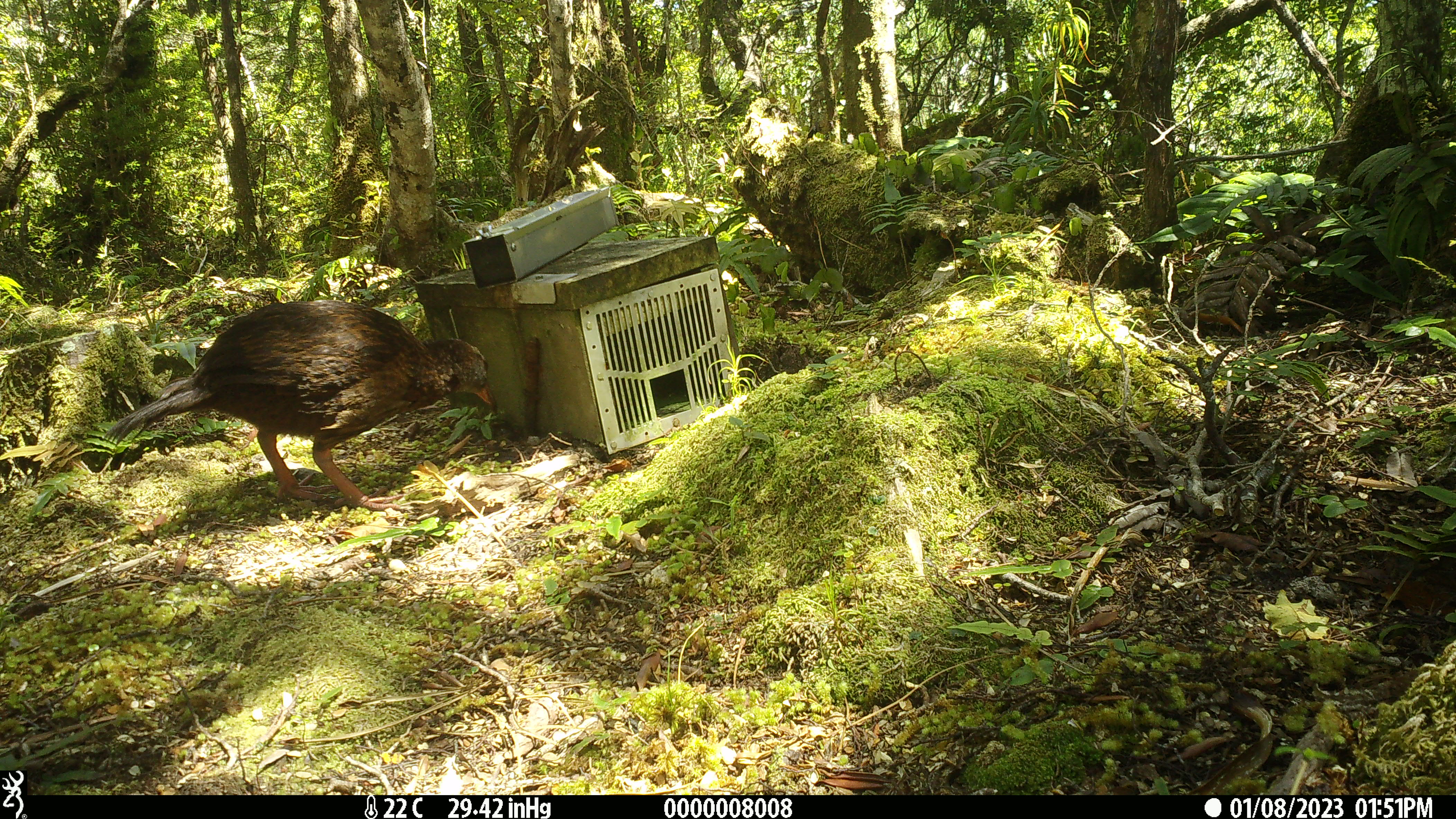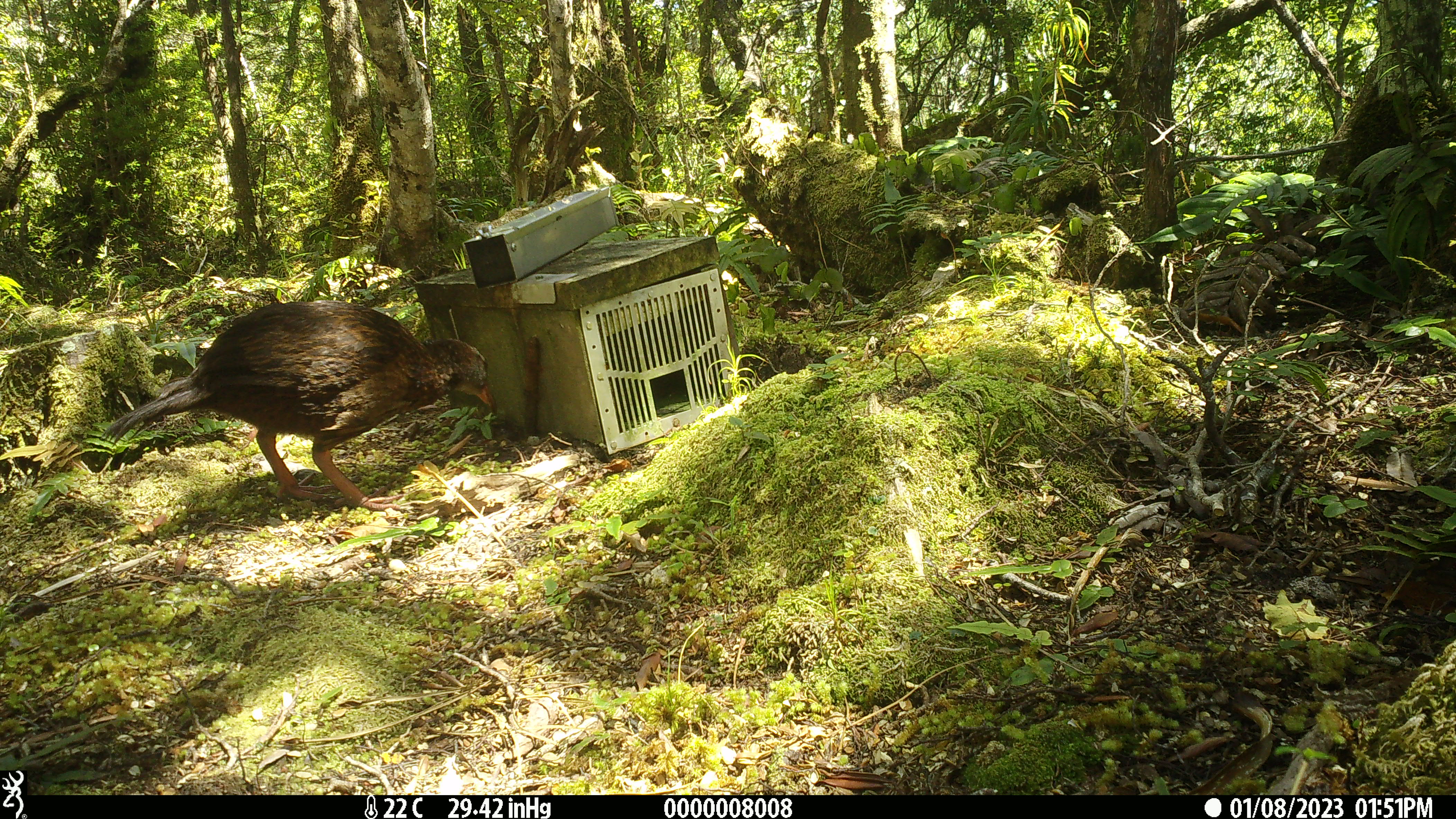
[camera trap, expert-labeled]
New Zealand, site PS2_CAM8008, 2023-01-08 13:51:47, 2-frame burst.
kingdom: Animalia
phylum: Chordata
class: Aves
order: Gruiformes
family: Rallidae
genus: Gallirallus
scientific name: Gallirallus australis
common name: weka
Weka (Gallirallus australis).